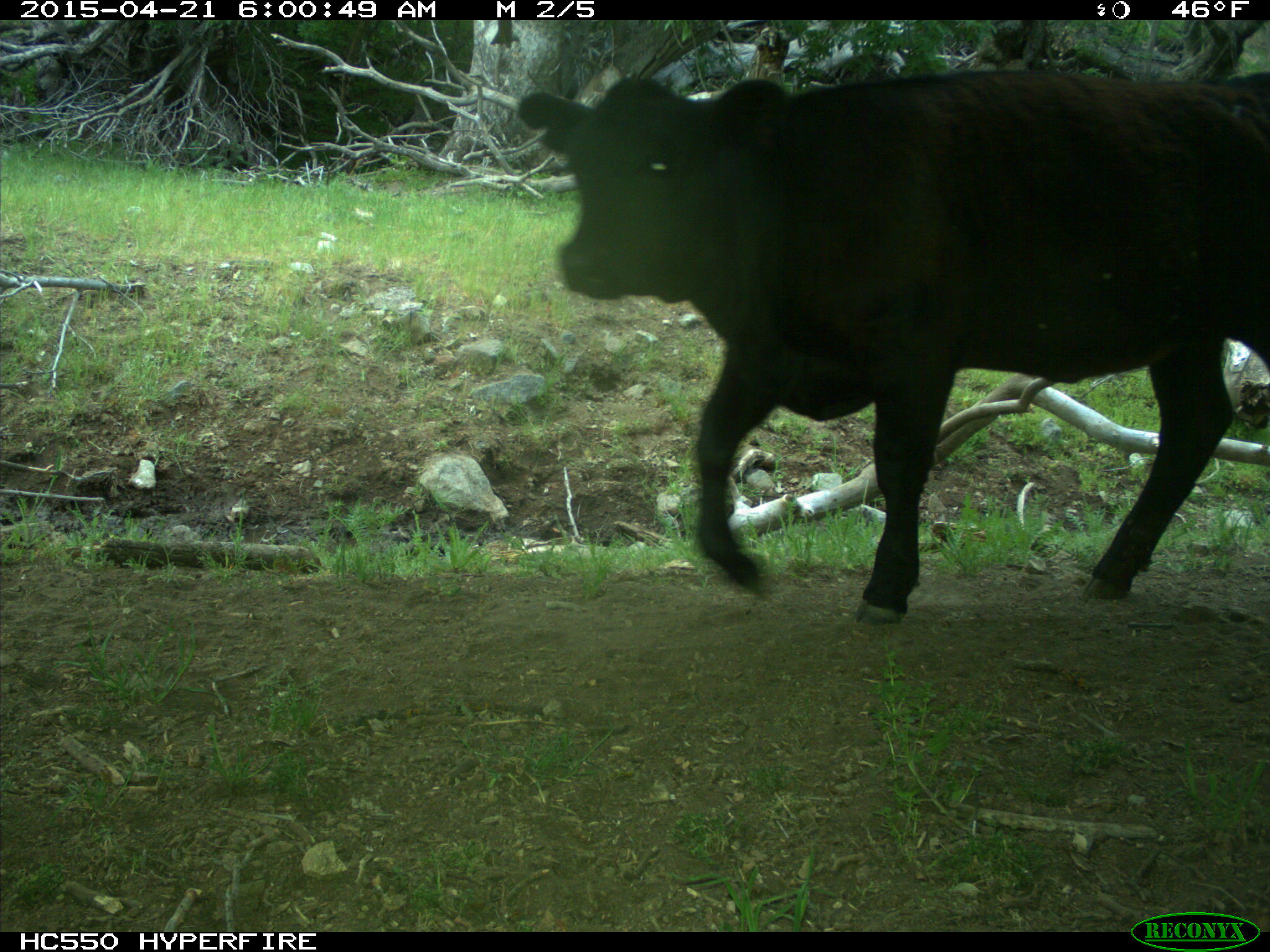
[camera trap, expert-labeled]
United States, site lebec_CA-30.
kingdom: Animalia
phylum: Chordata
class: Mammalia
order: Artiodactyla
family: Bovidae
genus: Bos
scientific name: Bos taurus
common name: domestic cow